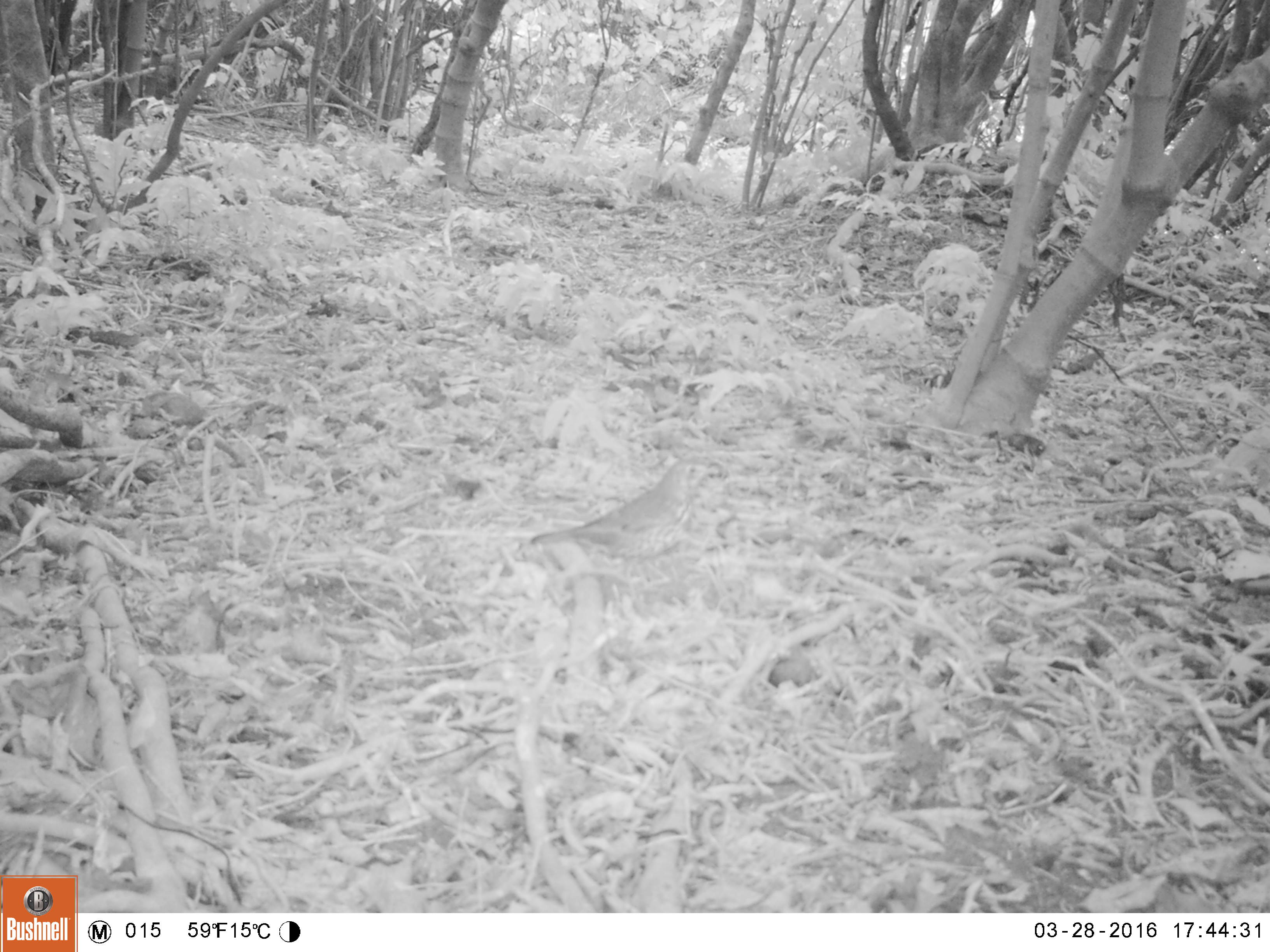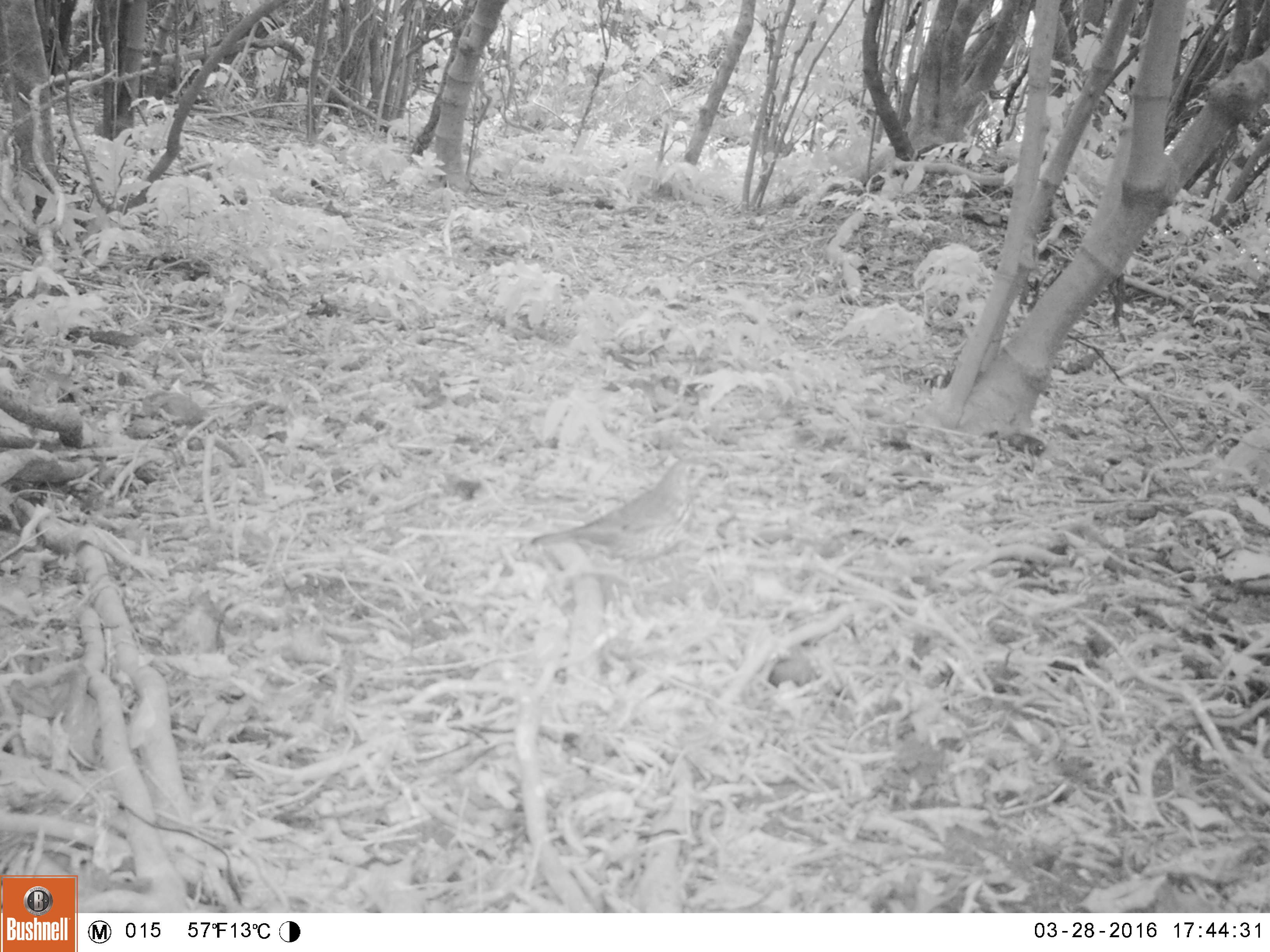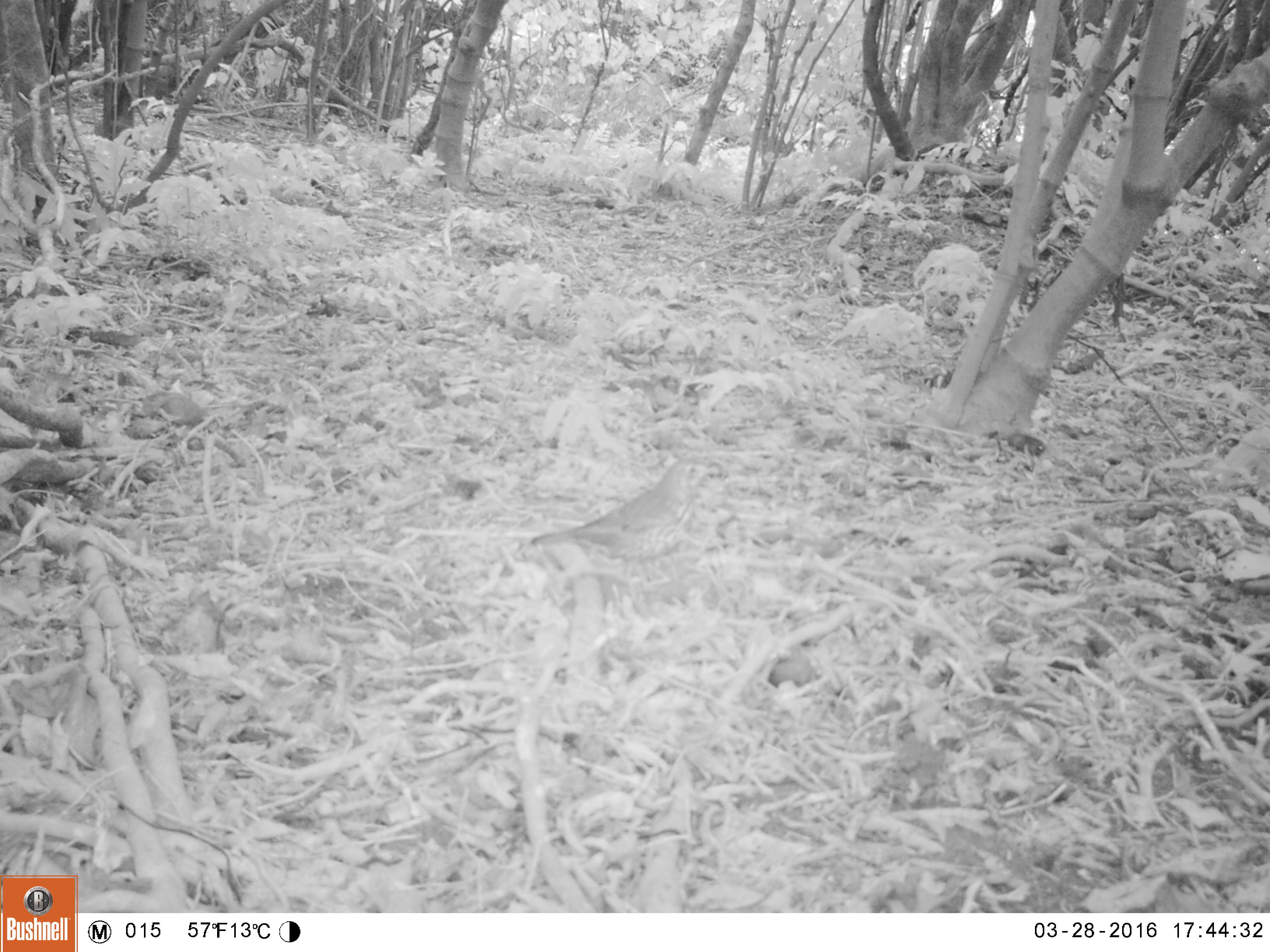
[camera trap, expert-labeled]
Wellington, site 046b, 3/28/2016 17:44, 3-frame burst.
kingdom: Animalia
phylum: Chordata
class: Aves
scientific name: Aves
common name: bird